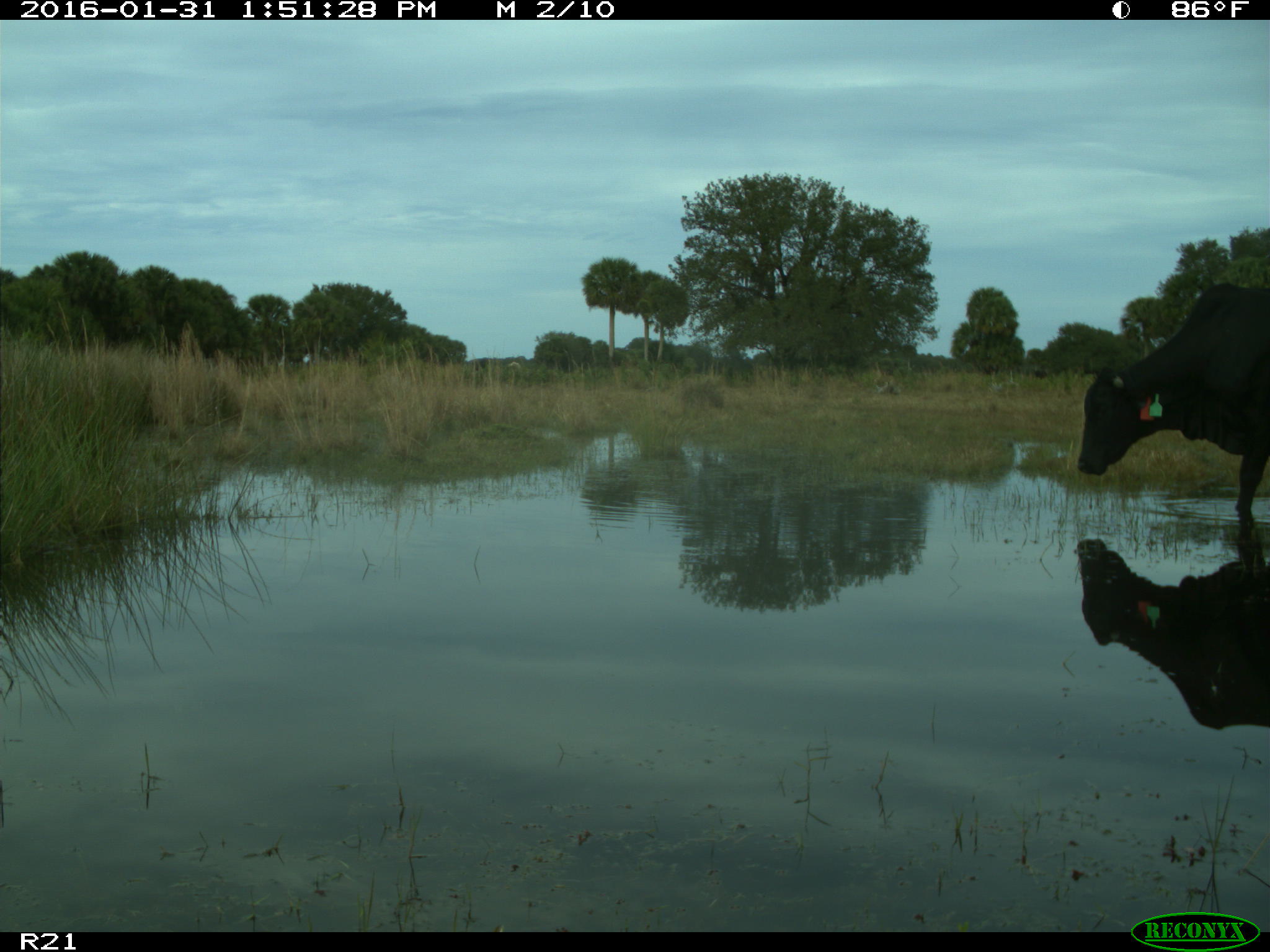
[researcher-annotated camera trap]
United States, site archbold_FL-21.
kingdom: Animalia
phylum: Chordata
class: Mammalia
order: Artiodactyla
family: Bovidae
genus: Bos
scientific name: Bos taurus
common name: domestic cow